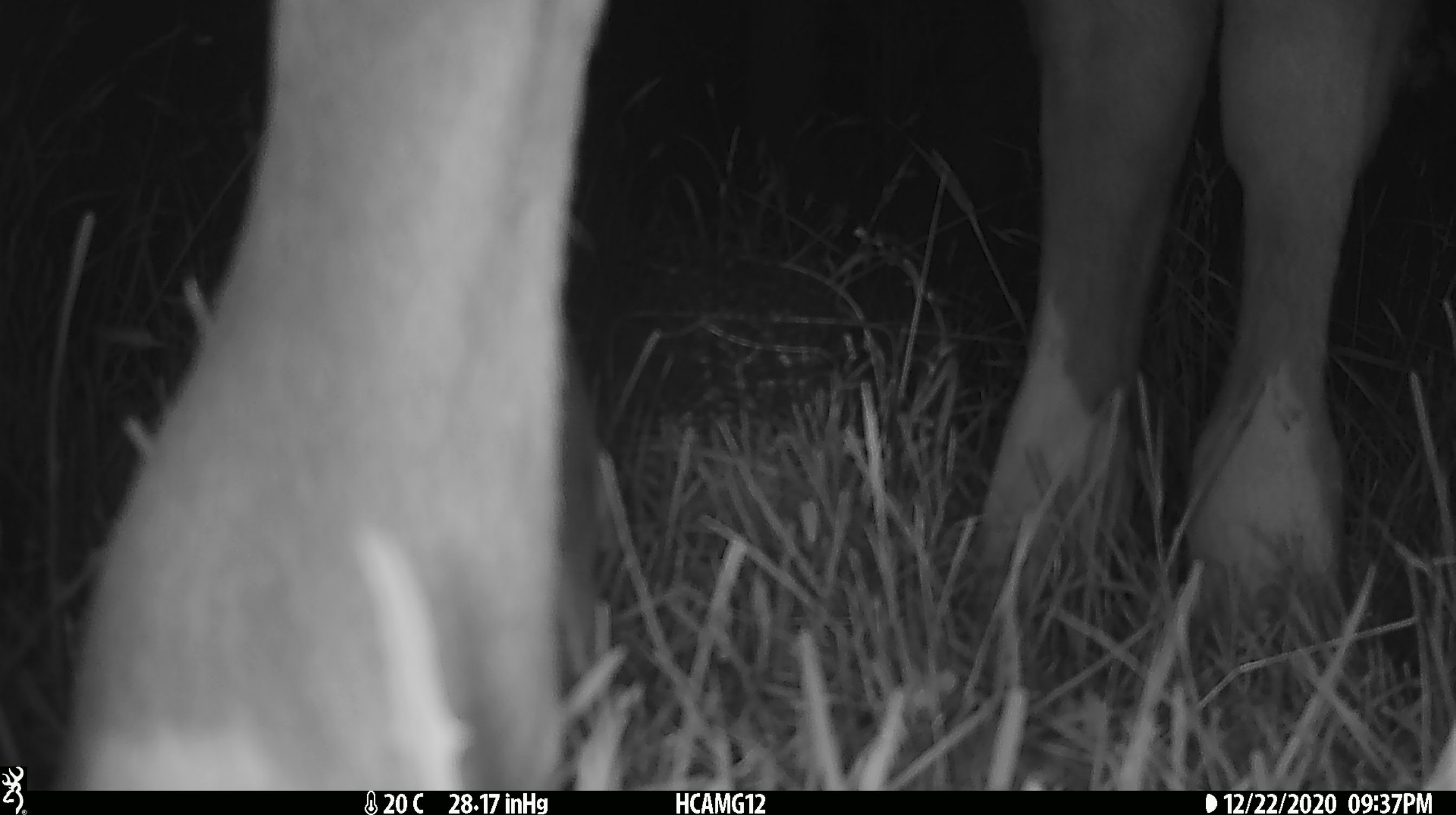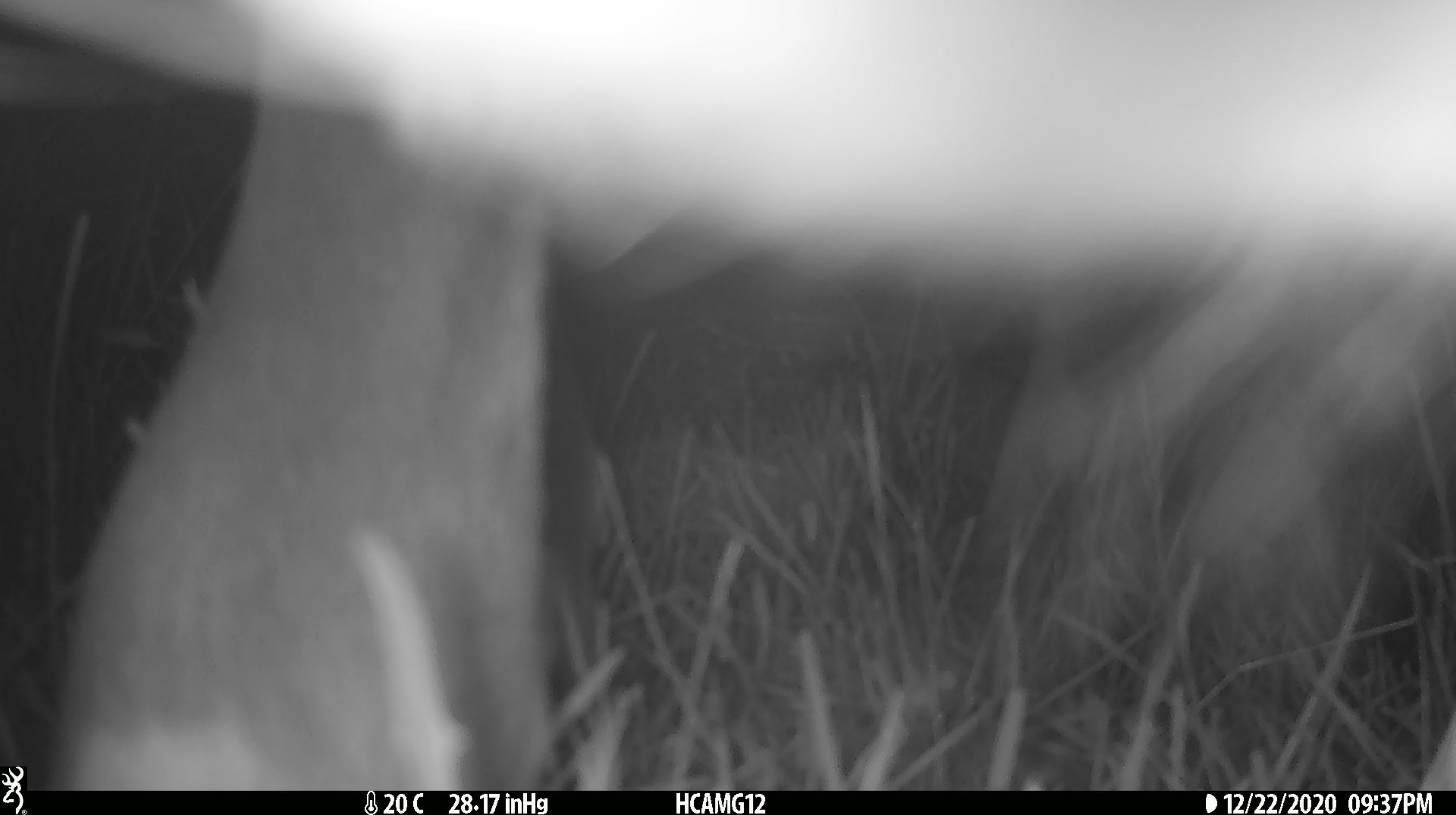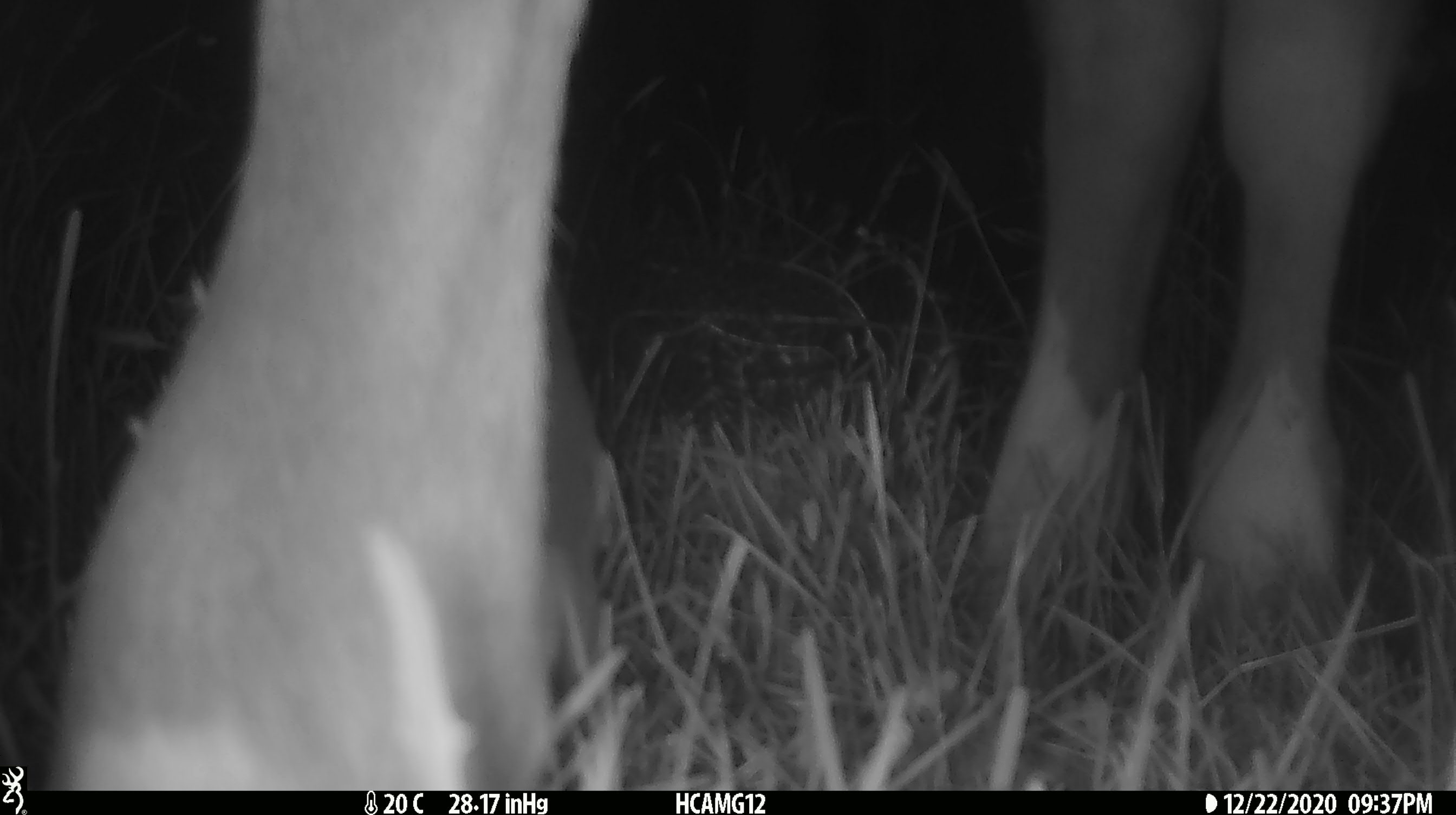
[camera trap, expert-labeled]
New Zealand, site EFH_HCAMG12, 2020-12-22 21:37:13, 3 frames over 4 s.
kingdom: Animalia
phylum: Chordata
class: Mammalia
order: Artiodactyla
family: Bovidae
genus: Bos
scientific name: Bos taurus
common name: domestic cow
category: cow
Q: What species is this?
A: Cow (domestic cow) (Bos taurus).